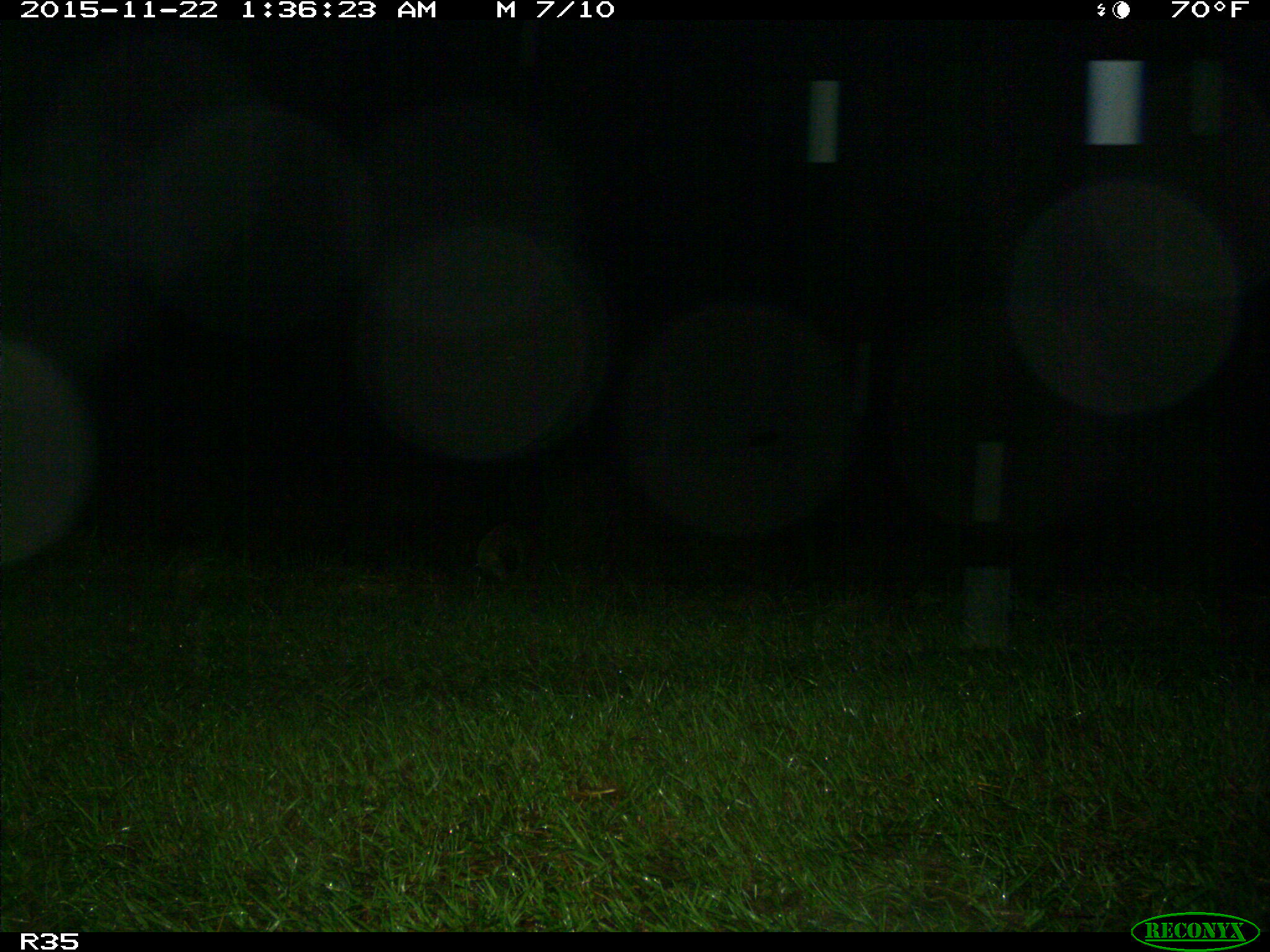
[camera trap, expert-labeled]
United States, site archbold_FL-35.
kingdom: Animalia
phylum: Chordata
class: Mammalia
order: Carnivora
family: Procyonidae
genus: Procyon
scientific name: Procyon lotor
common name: common raccoon